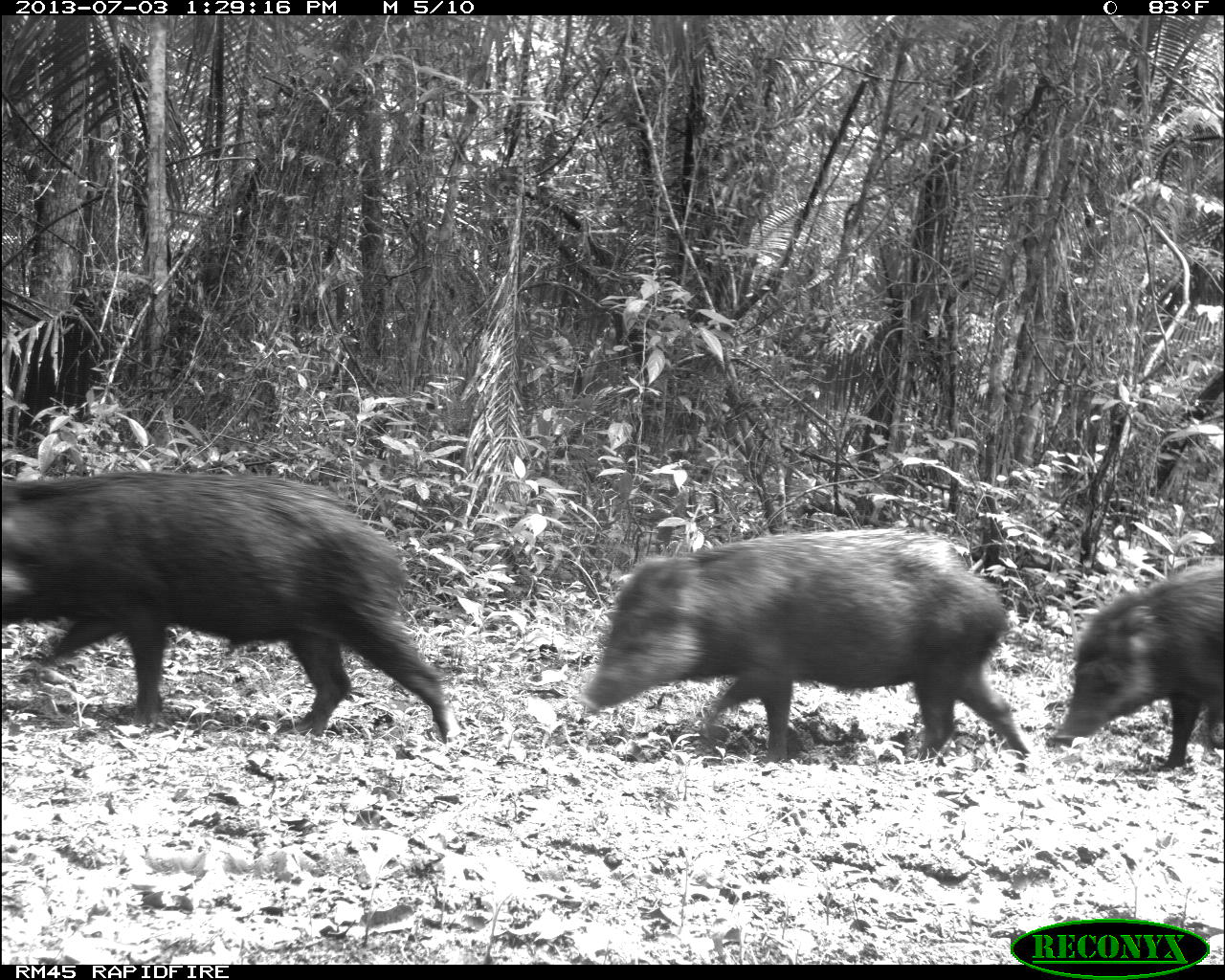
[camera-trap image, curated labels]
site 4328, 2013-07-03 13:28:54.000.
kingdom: Animalia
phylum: Chordata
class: Mammalia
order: Artiodactyla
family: Tayassuidae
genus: Tayassu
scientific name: Tayassu pecari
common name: white-lipped peccary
Tayassu pecari (white-lipped peccary), count 10.